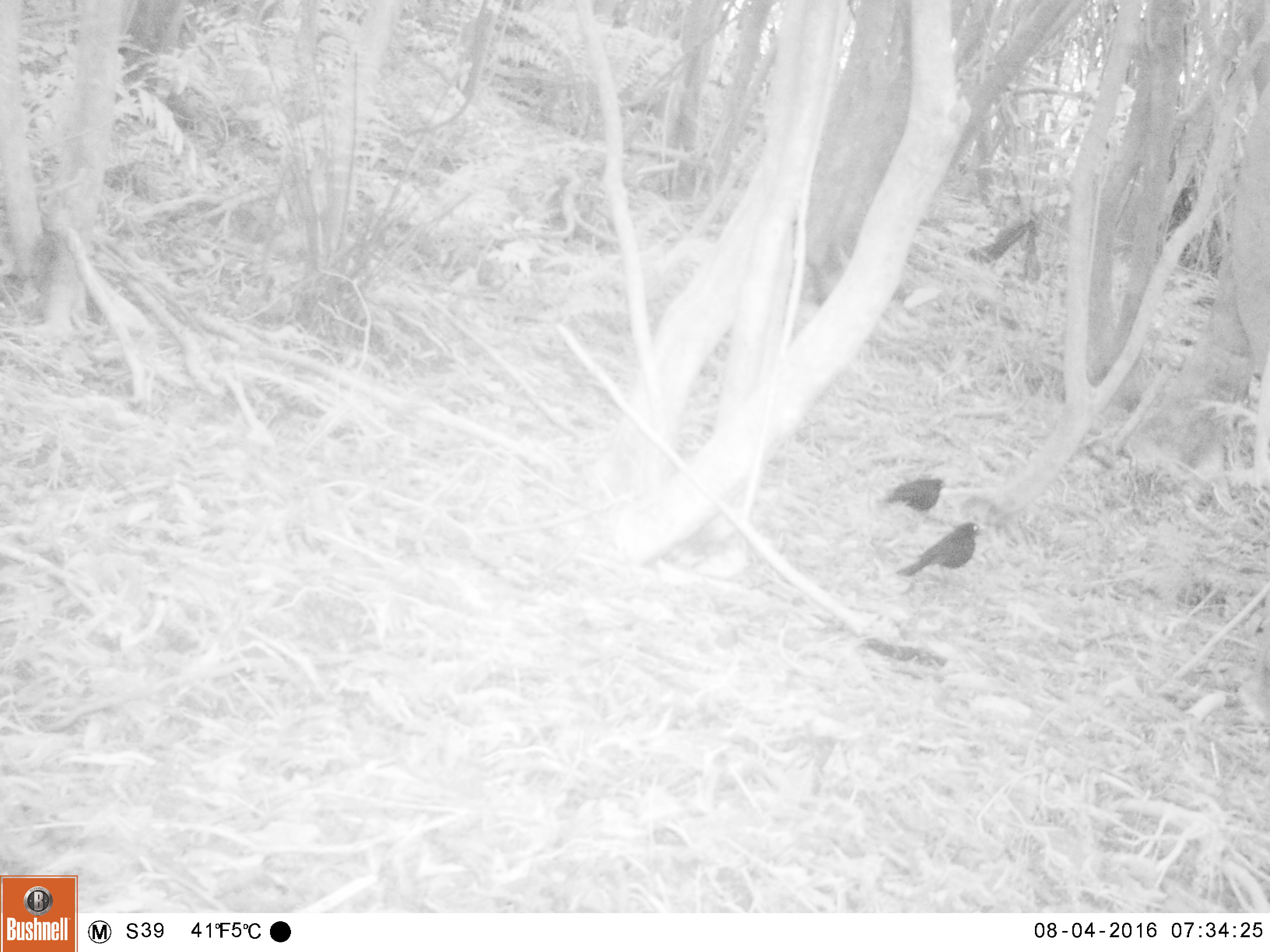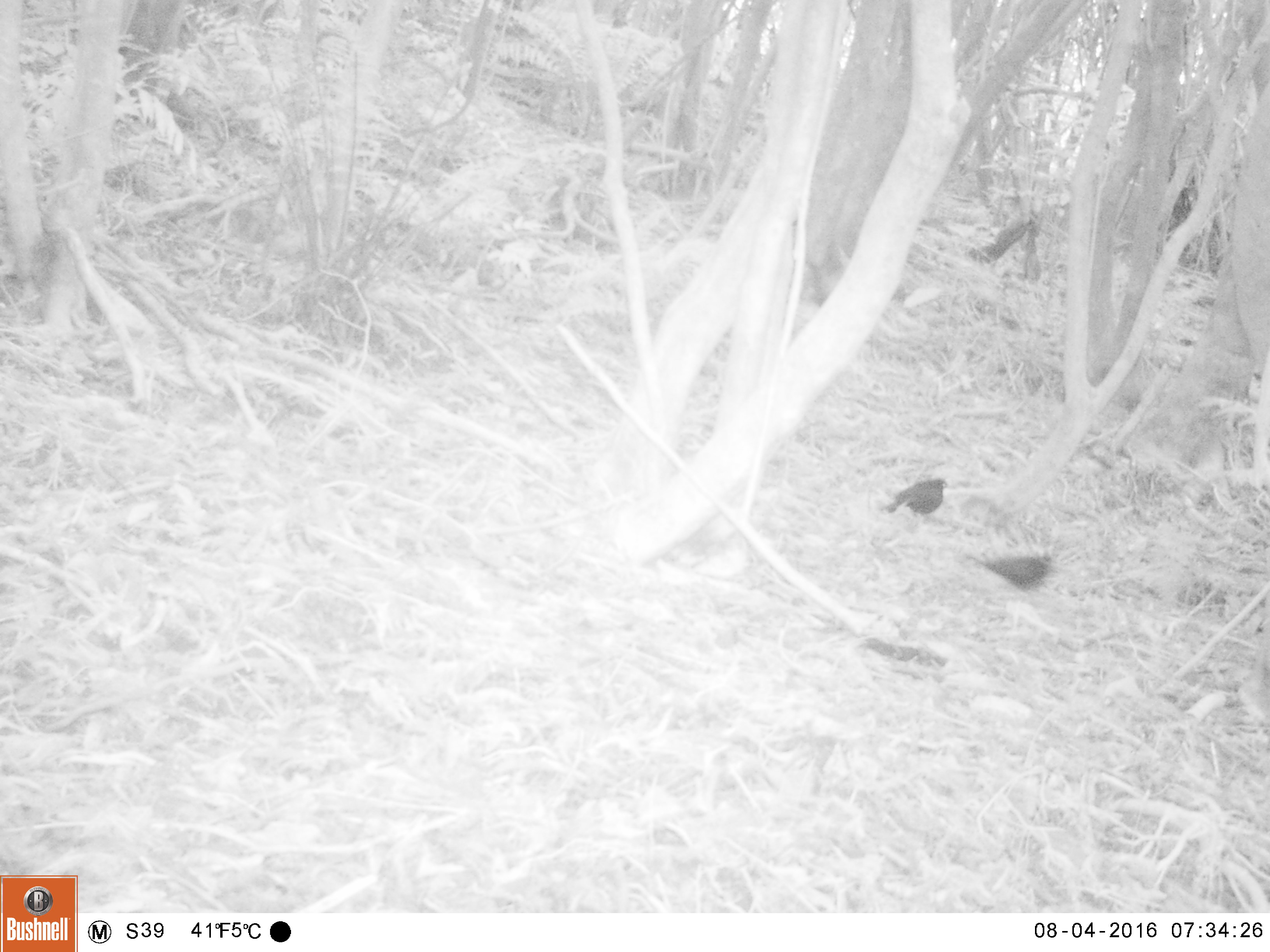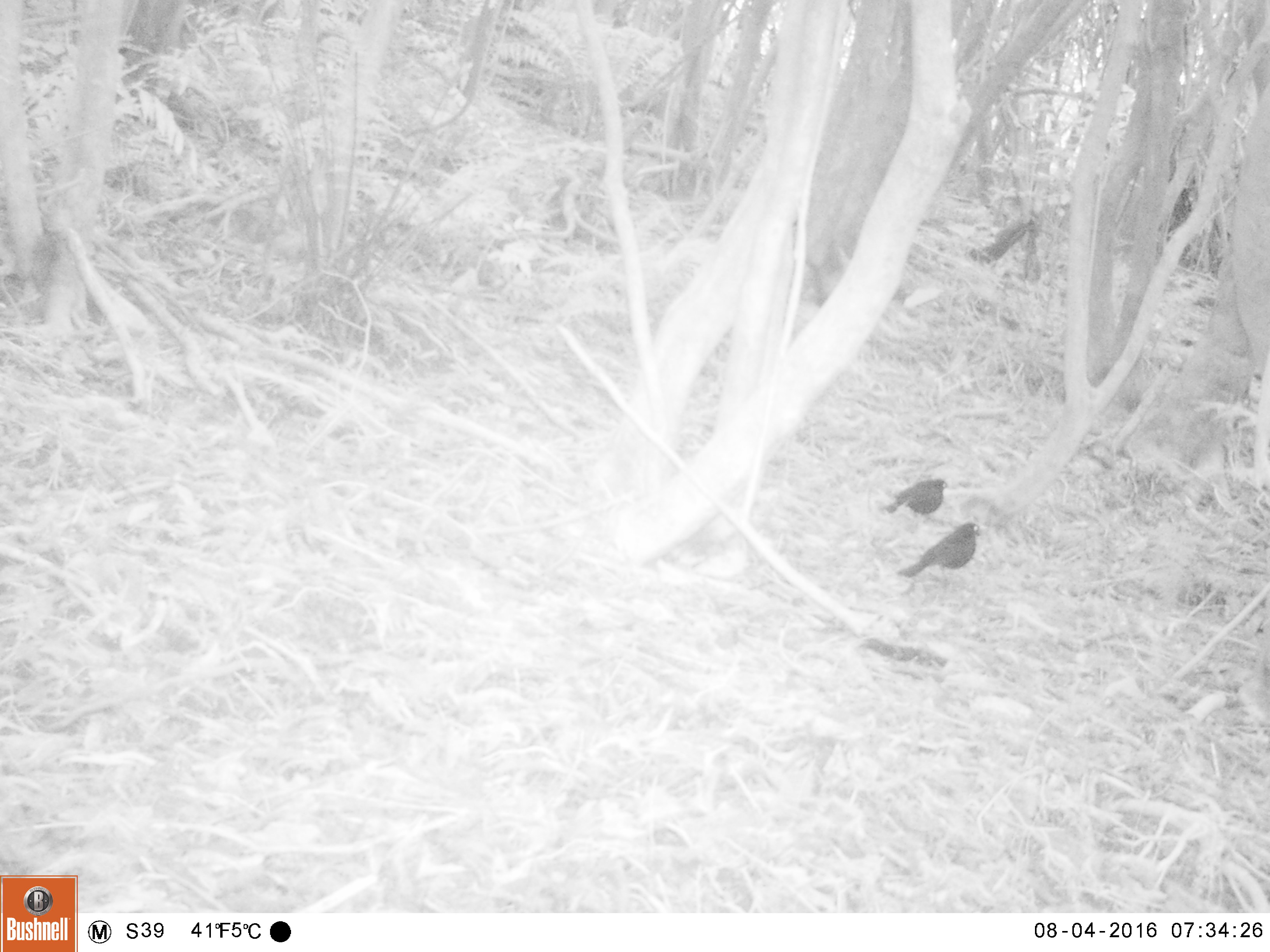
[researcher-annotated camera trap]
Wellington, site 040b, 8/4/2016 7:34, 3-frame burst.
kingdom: Animalia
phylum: Chordata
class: Aves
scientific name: Aves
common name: bird